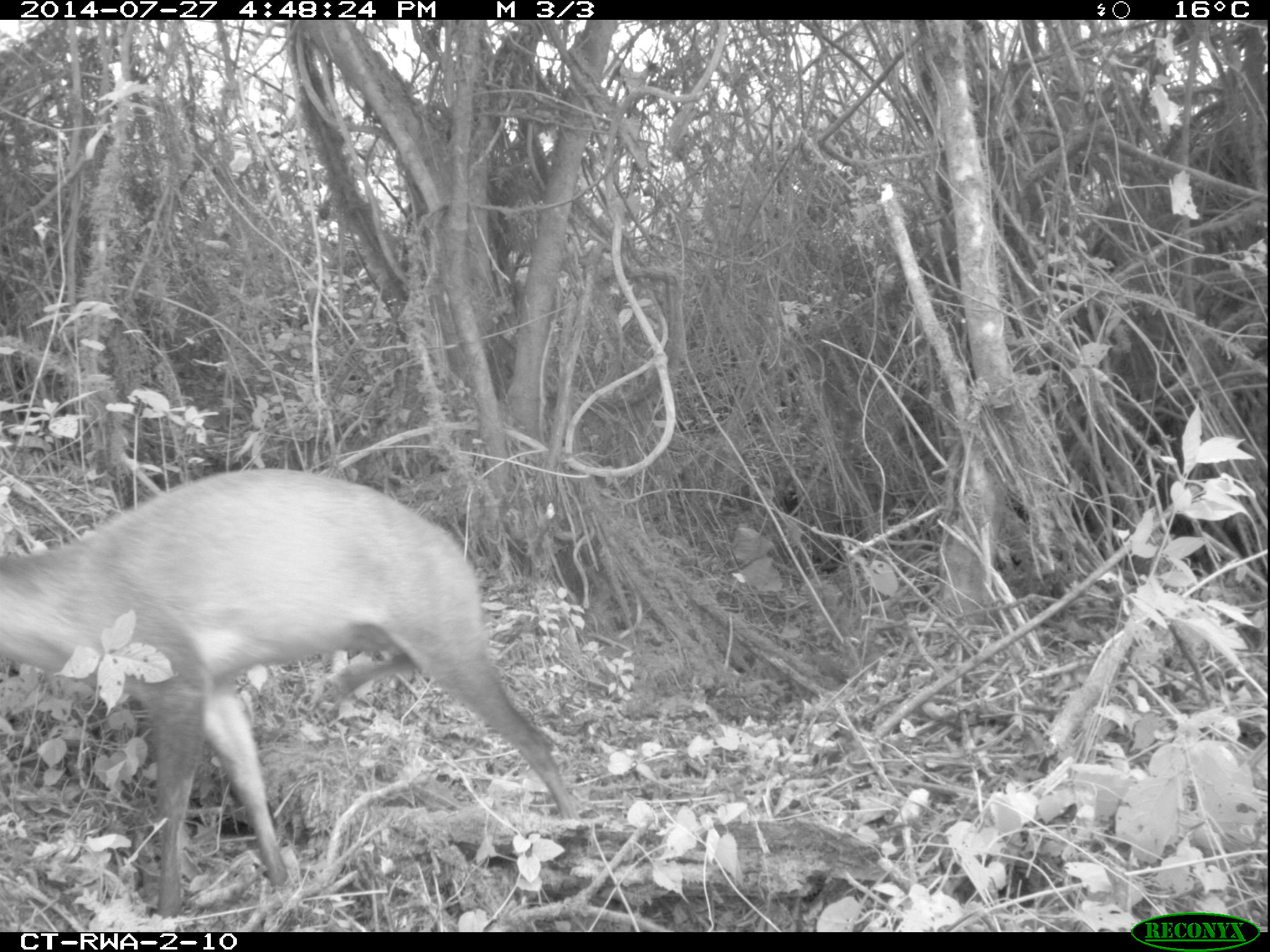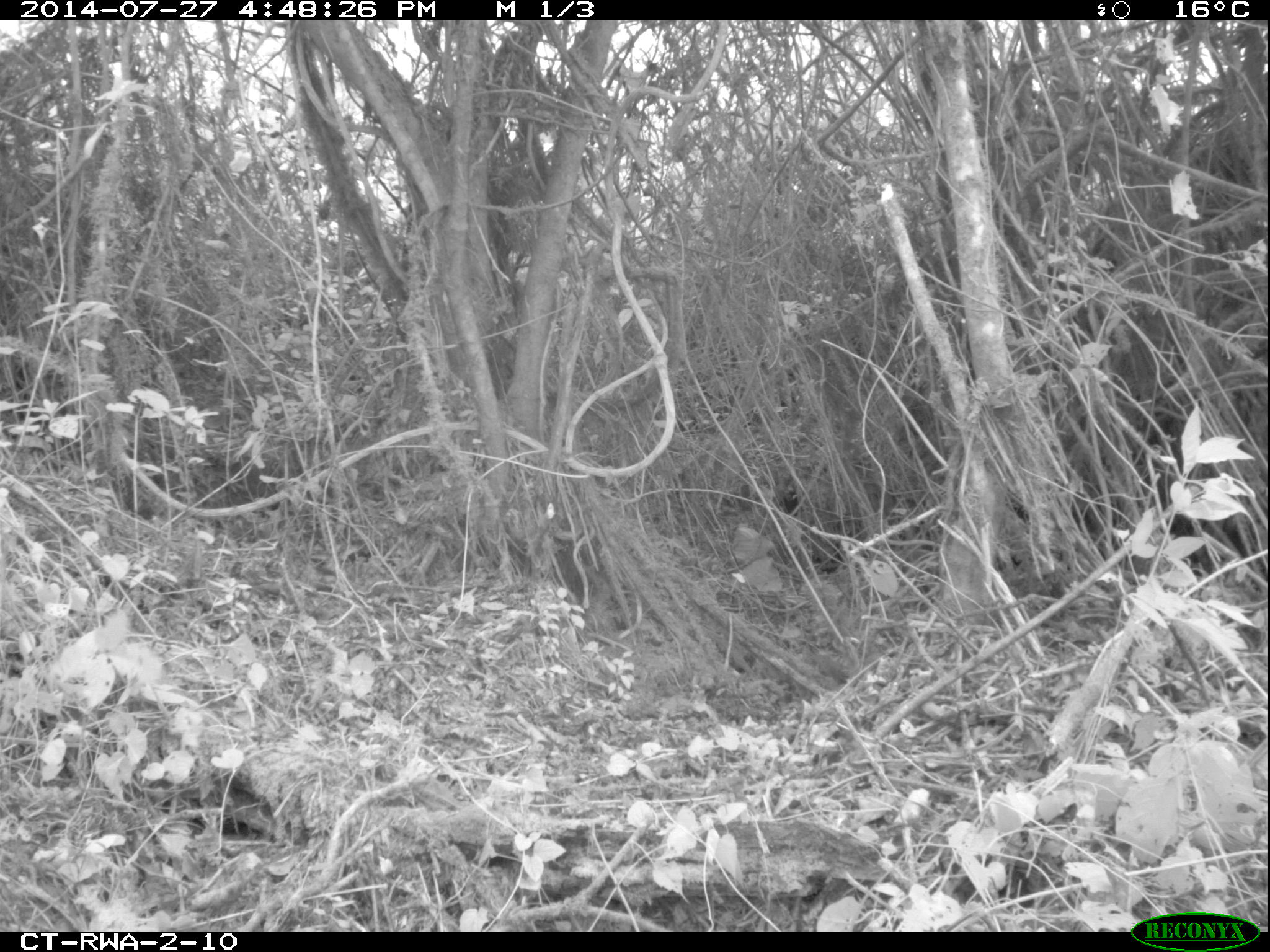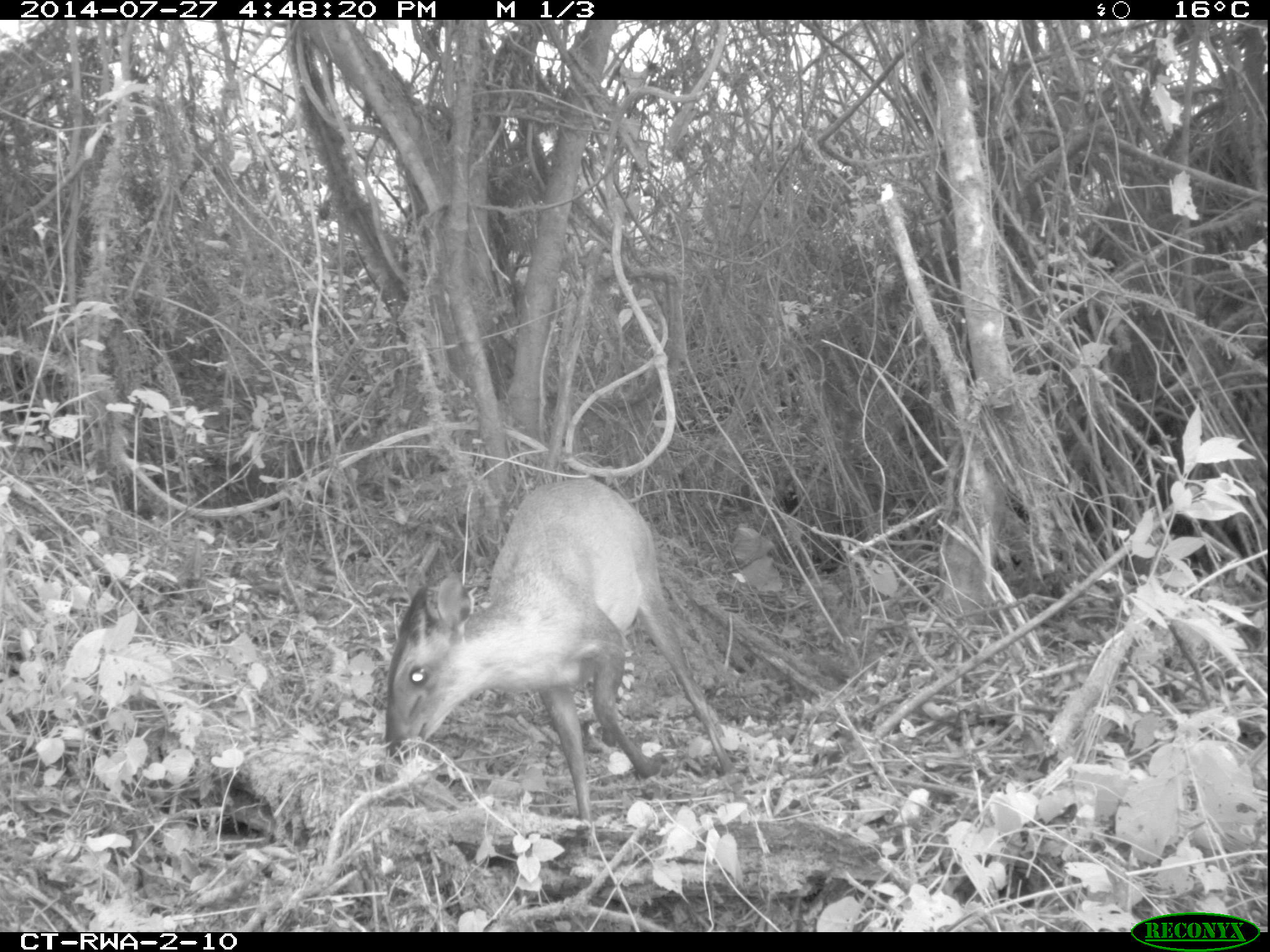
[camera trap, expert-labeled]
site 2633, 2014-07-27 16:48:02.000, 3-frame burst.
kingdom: Animalia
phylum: Chordata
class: Mammalia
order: Artiodactyla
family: Bovidae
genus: Cephalophus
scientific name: Cephalophus nigrifrons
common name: black-fronted duiker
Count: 1.